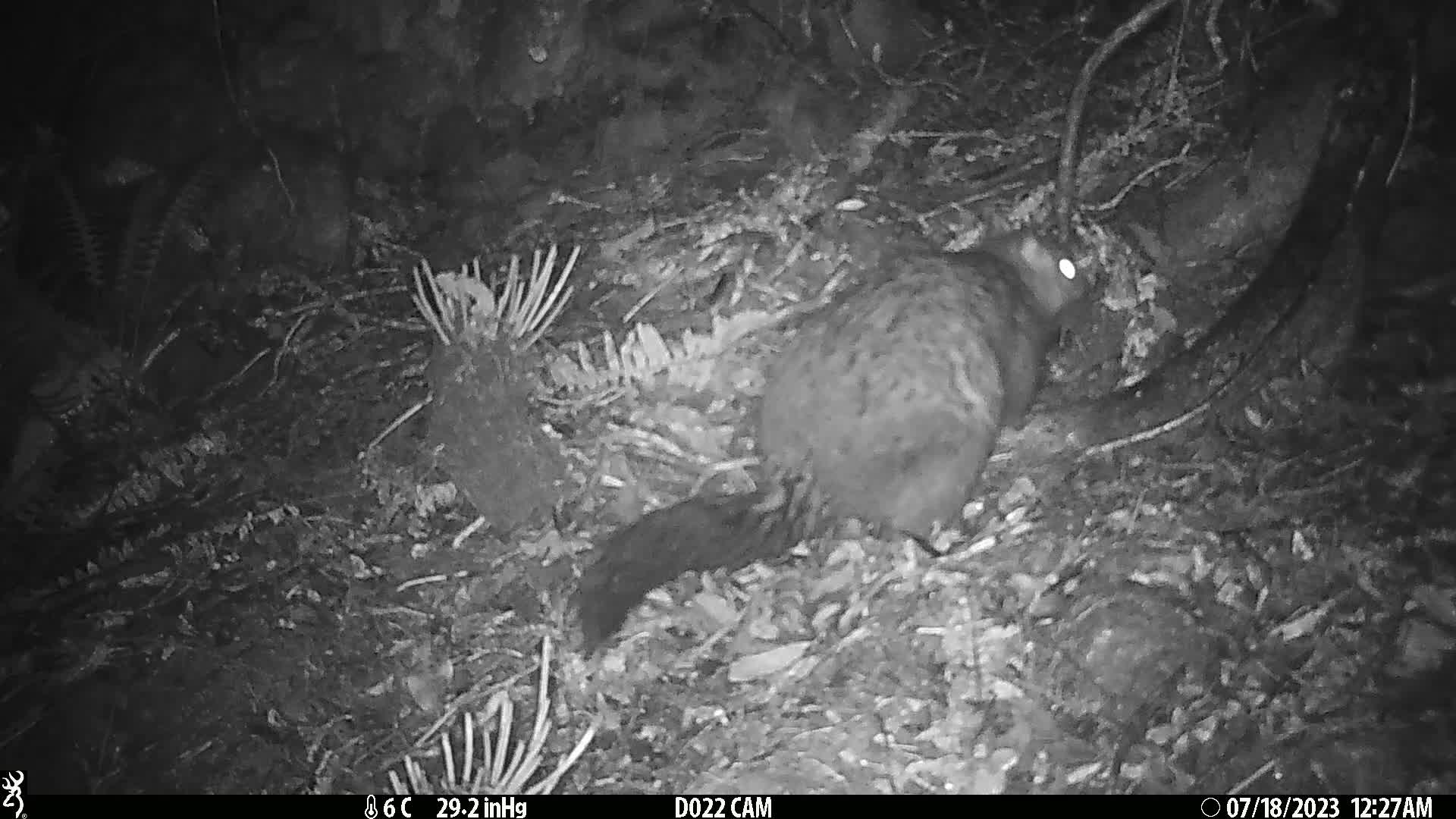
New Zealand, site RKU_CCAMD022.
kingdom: Animalia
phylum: Chordata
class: Mammalia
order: Diprotodontia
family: Phalangeridae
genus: Trichosurus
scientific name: Trichosurus vulpecula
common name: common brushtail possum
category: possum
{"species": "possum (common brushtail possum) (Trichosurus vulpecula)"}